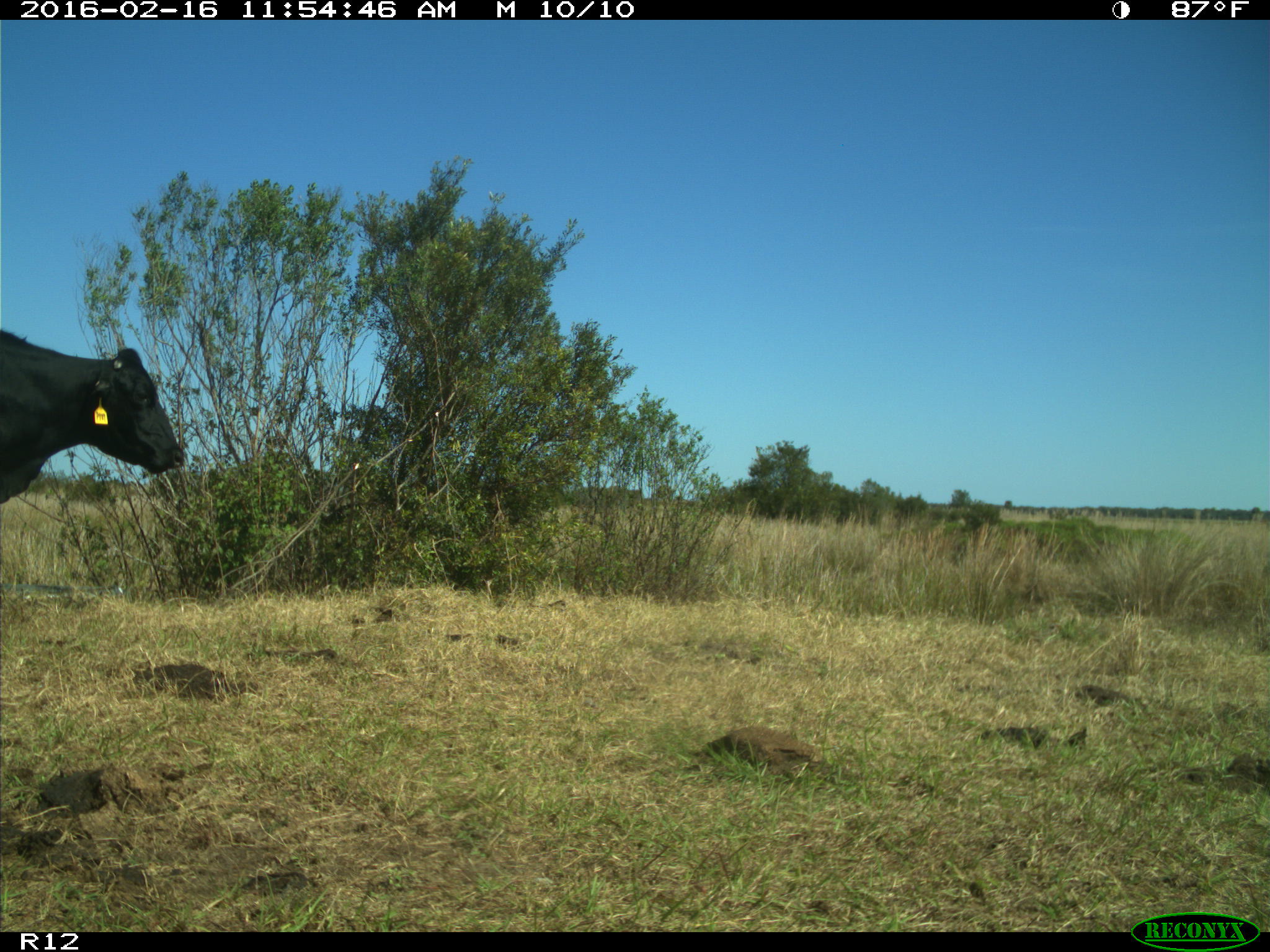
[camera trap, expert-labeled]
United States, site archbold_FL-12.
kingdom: Animalia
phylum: Chordata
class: Mammalia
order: Artiodactyla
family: Bovidae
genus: Bos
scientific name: Bos taurus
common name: domestic cow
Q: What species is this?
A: Bos taurus (domestic cow).